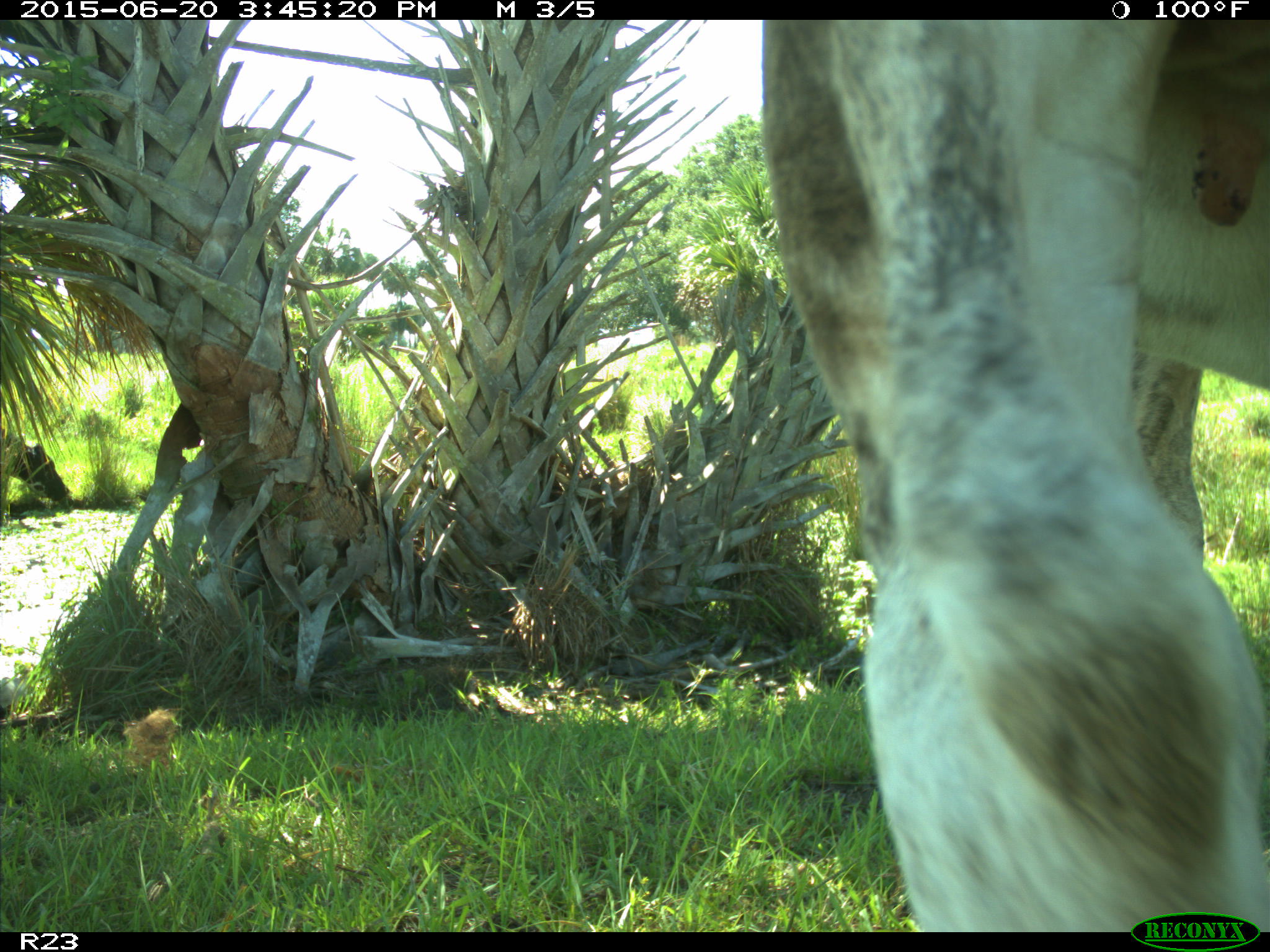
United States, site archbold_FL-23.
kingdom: Animalia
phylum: Chordata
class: Mammalia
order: Artiodactyla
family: Bovidae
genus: Bos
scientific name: Bos taurus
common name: domestic cow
Bos taurus (domestic cow).